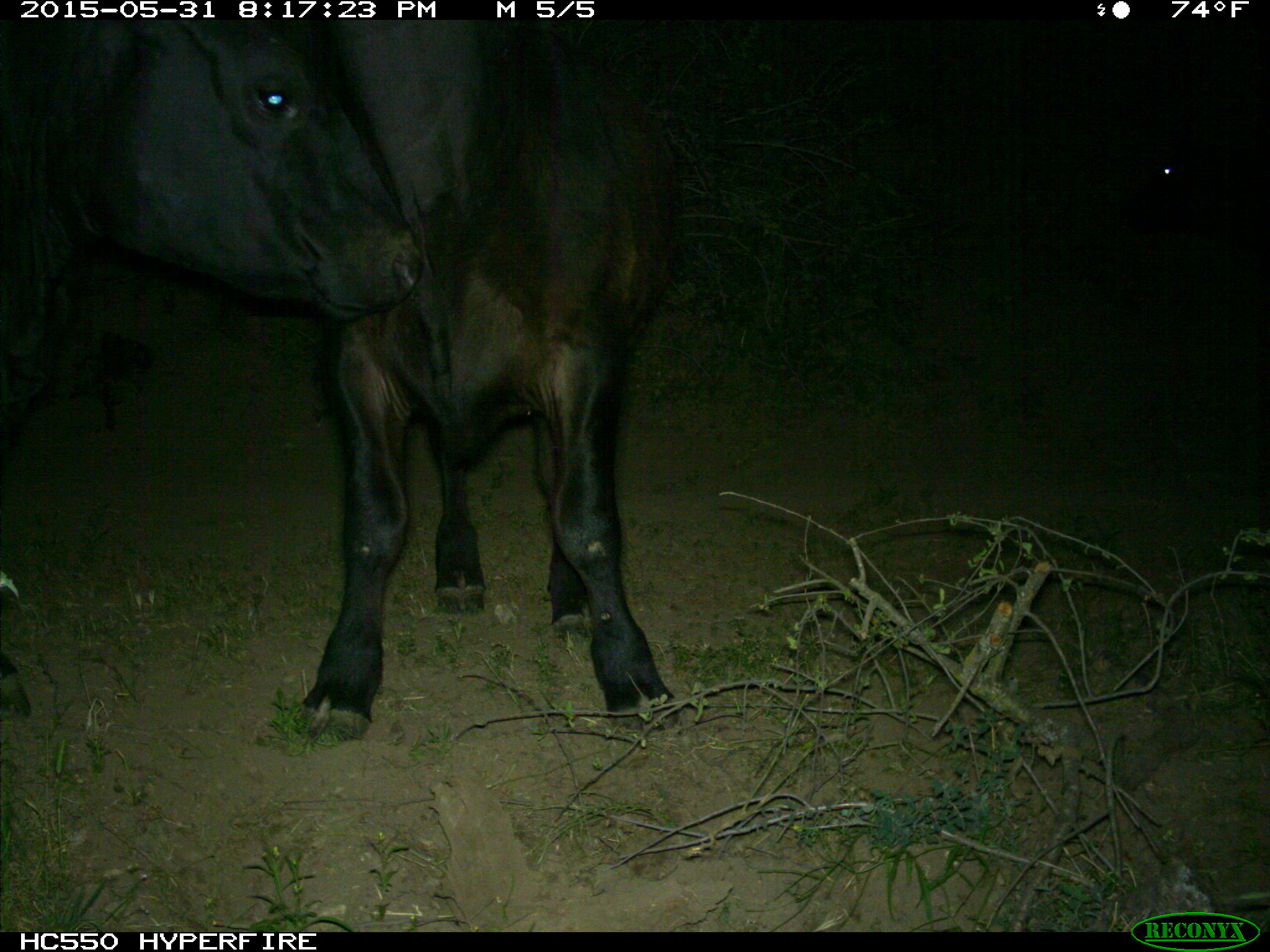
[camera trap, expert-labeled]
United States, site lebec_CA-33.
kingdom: Animalia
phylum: Chordata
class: Mammalia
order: Artiodactyla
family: Bovidae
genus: Bos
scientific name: Bos taurus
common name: domestic cow